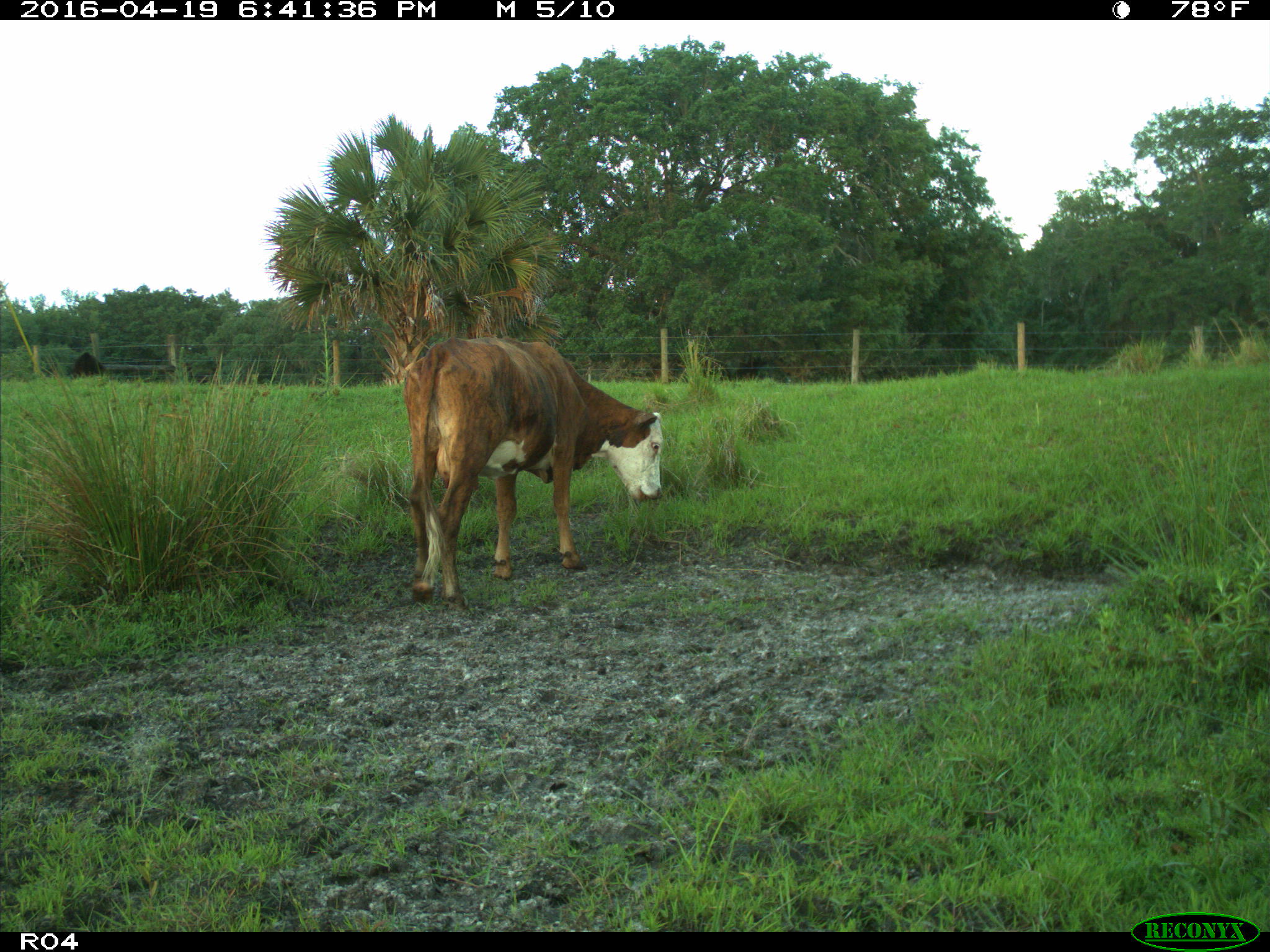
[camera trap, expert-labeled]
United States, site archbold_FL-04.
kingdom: Animalia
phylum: Chordata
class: Mammalia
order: Artiodactyla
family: Bovidae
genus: Bos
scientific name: Bos taurus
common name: domestic cow